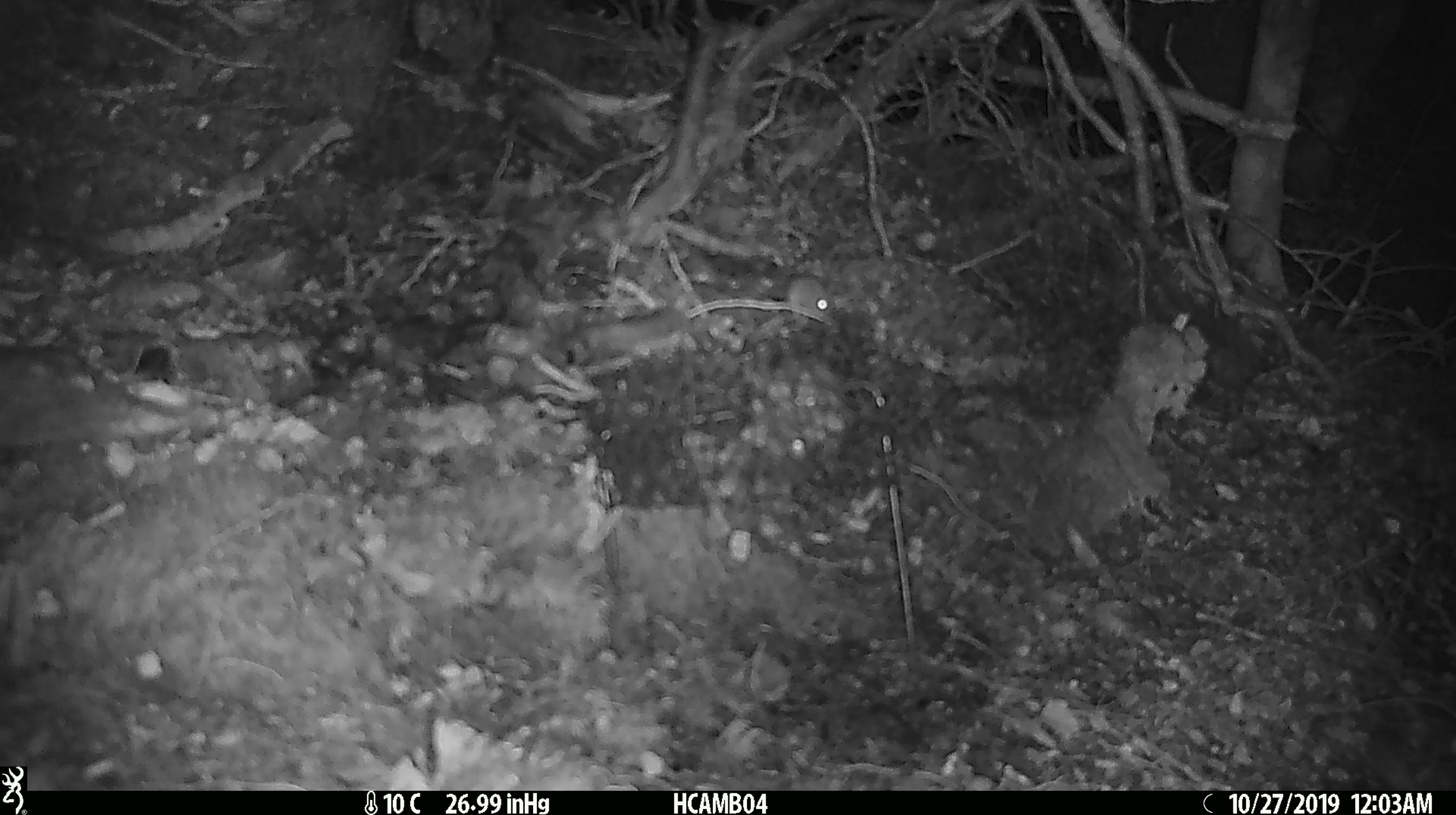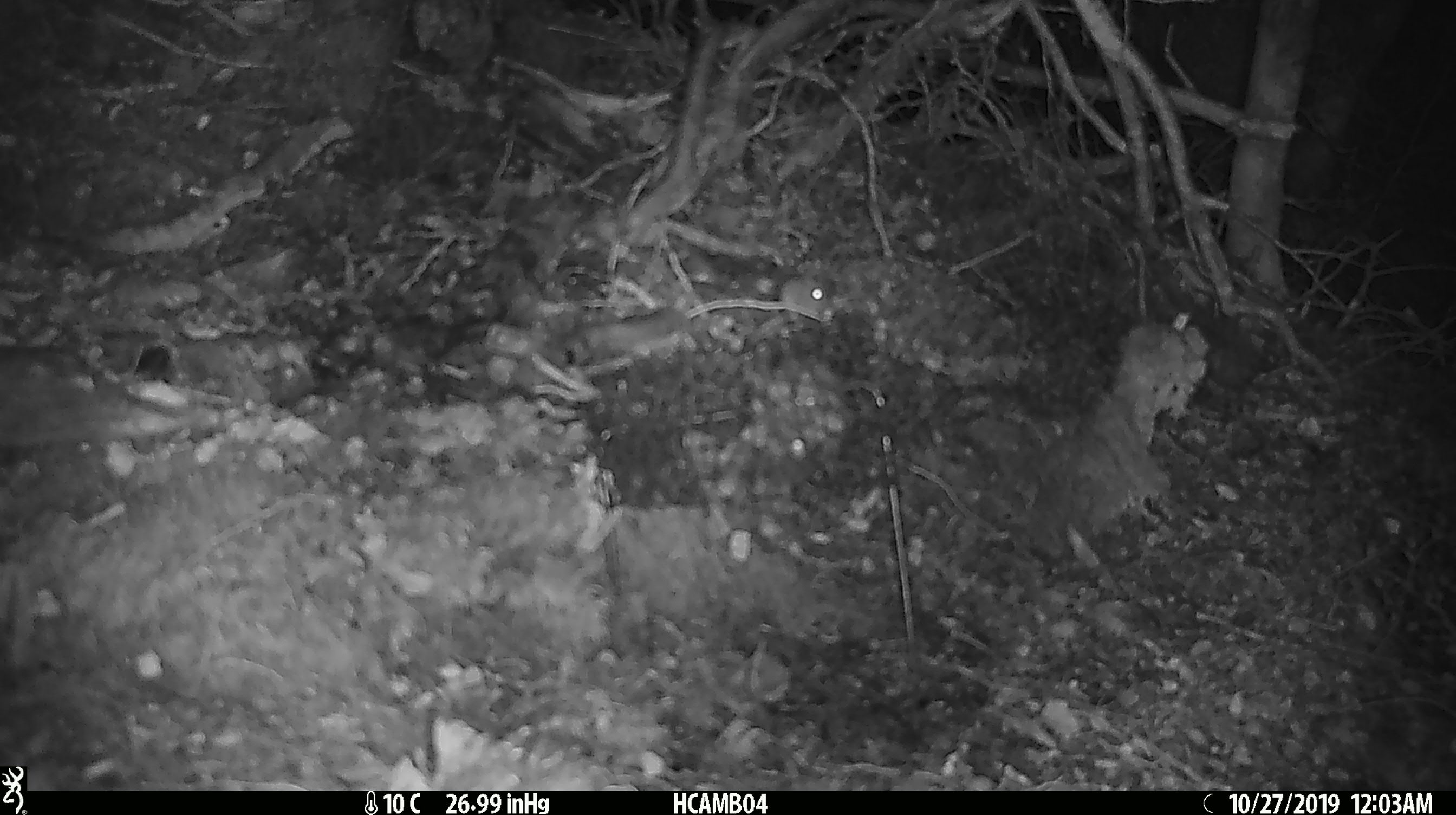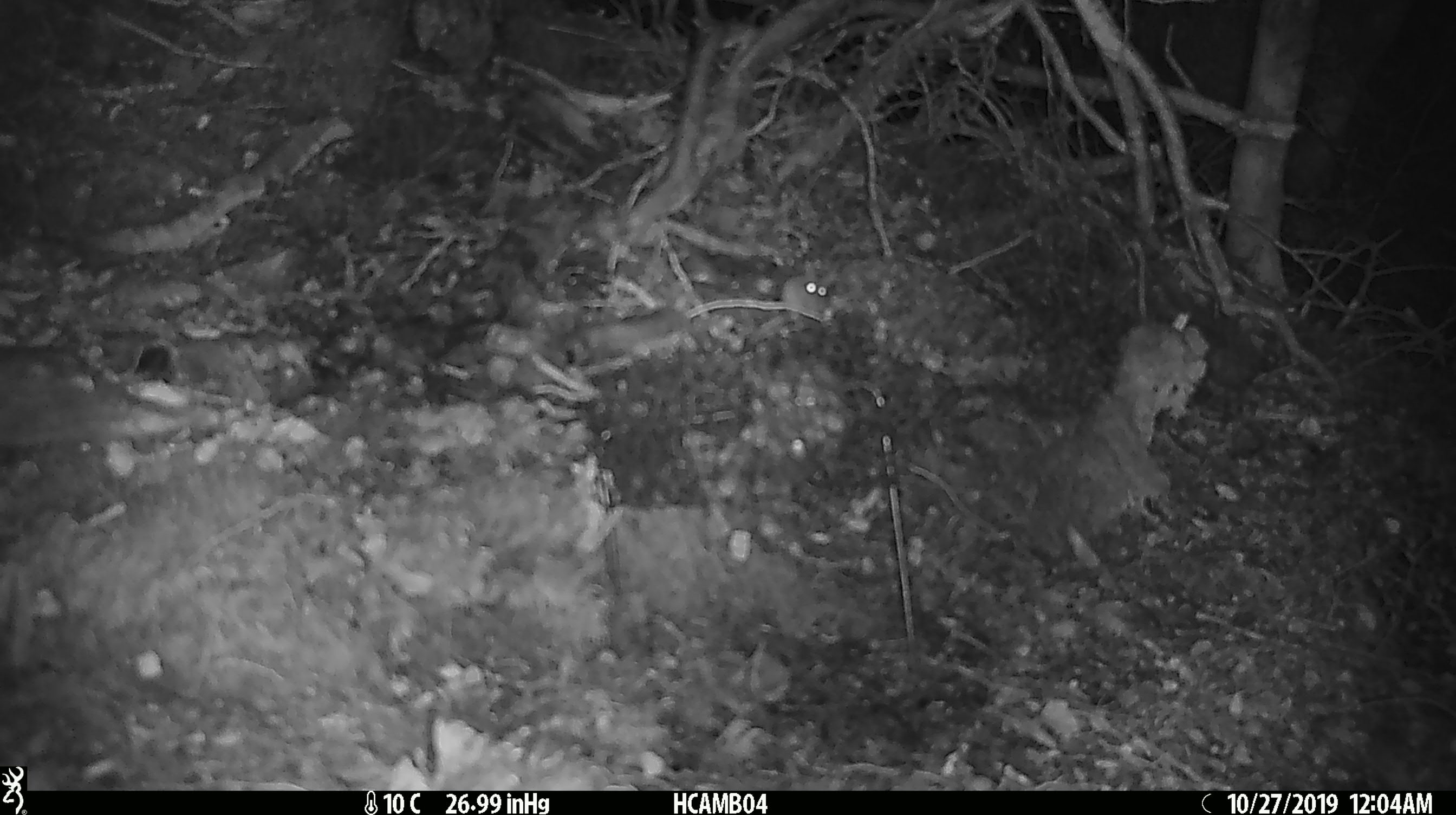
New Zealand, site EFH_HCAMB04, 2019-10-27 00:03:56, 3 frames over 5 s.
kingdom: Animalia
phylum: Chordata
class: Mammalia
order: Rodentia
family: Muridae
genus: Mus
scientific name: Mus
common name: mouse